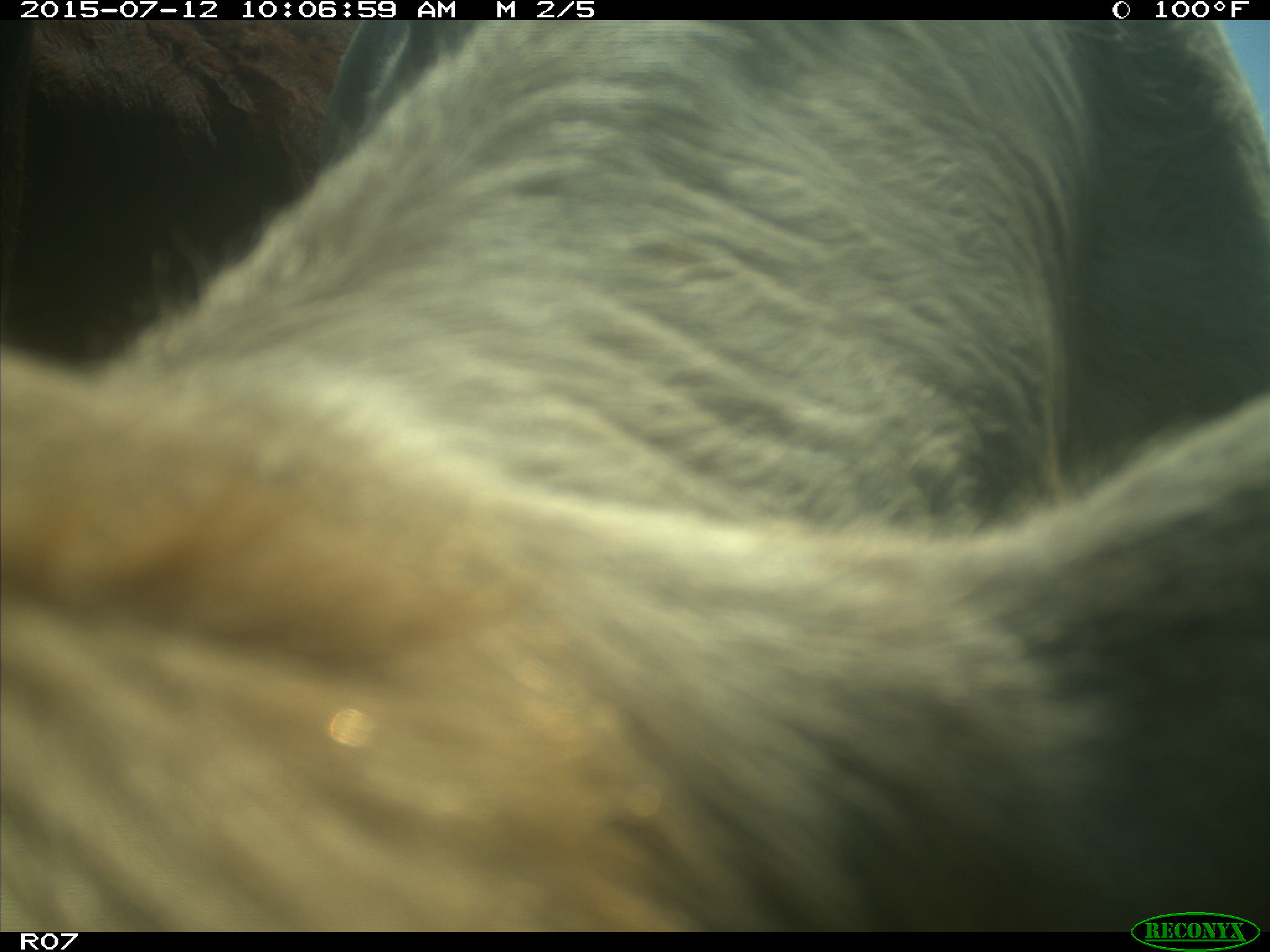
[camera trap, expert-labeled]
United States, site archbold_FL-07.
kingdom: Animalia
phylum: Chordata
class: Mammalia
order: Artiodactyla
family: Bovidae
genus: Bos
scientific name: Bos taurus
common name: domestic cow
Bos taurus (domestic cow).